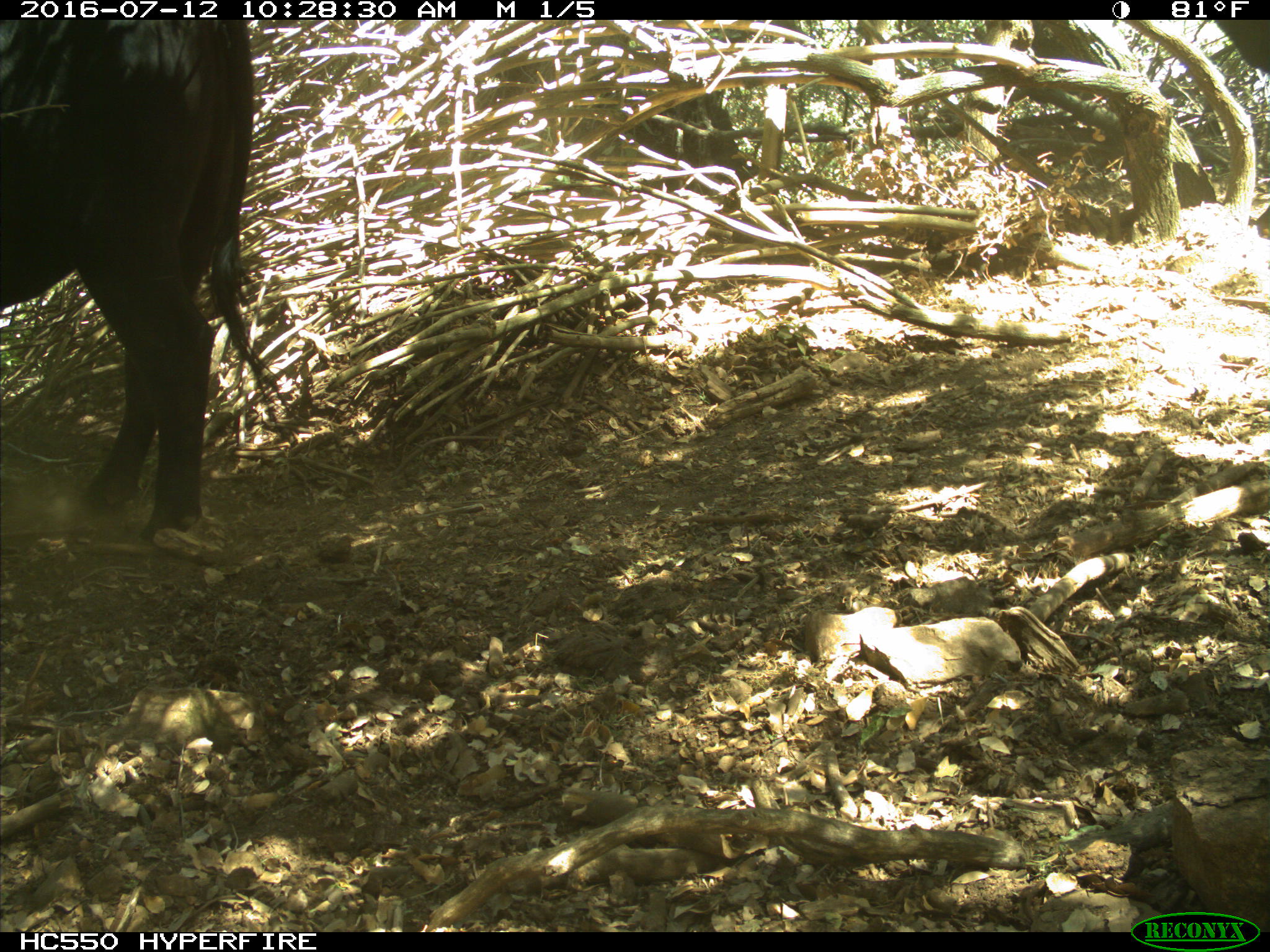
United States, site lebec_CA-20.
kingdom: Animalia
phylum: Chordata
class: Mammalia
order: Artiodactyla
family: Bovidae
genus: Bos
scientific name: Bos taurus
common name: domestic cow